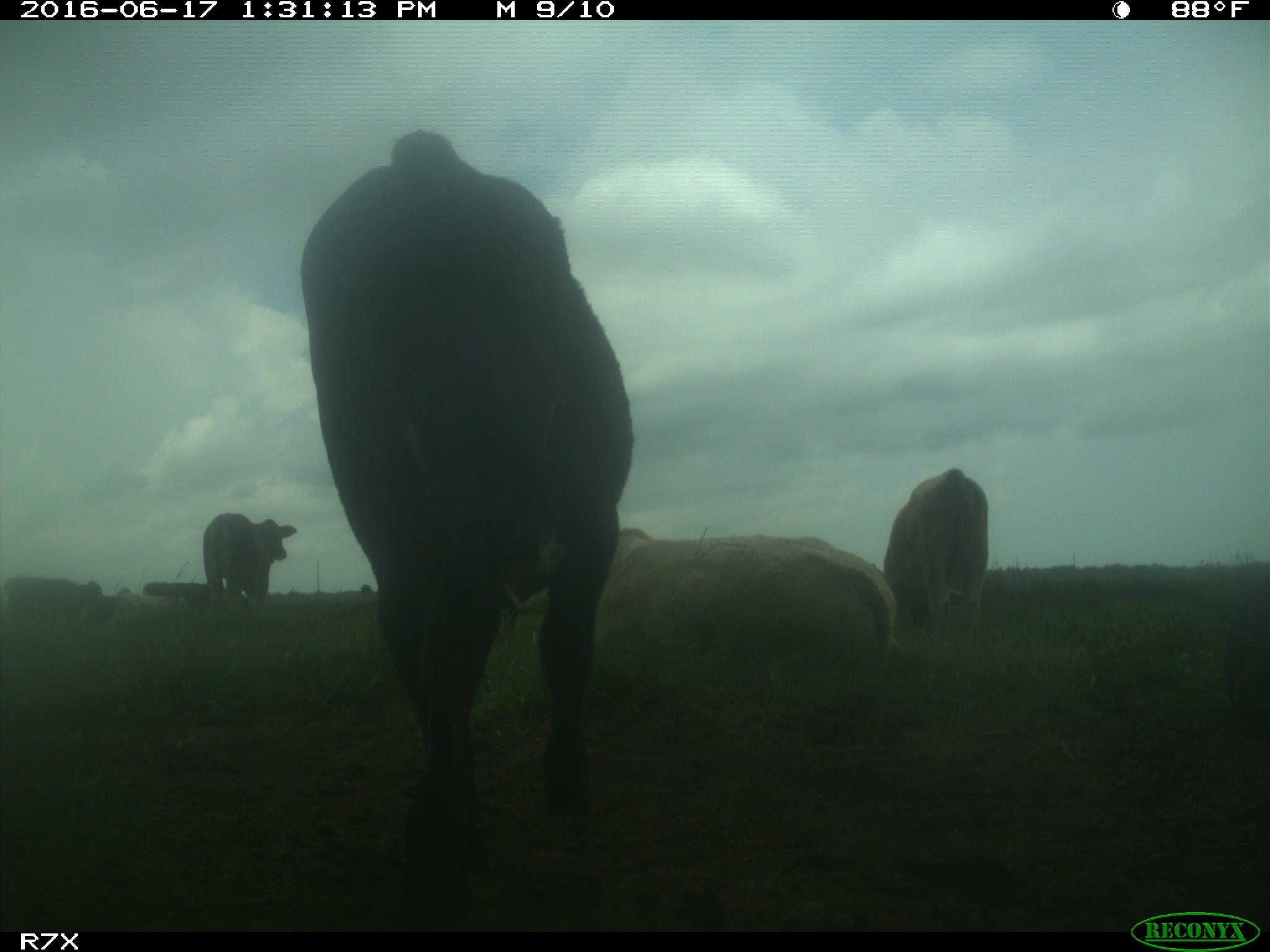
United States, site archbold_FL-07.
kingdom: Animalia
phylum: Chordata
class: Mammalia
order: Artiodactyla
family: Bovidae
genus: Bos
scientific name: Bos taurus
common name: domestic cow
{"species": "Bos taurus (domestic cow)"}